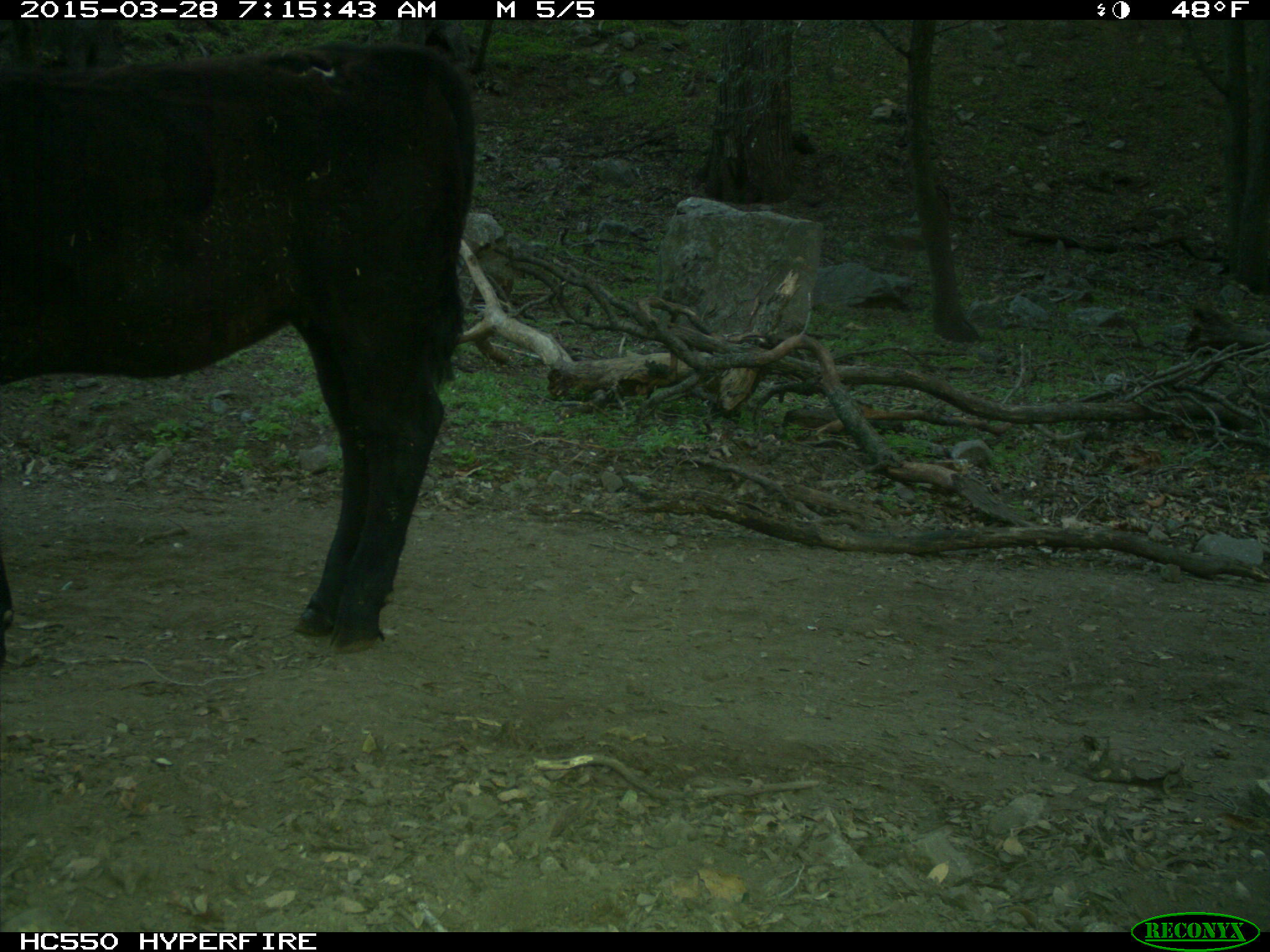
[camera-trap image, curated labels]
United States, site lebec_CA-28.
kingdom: Animalia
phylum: Chordata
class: Mammalia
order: Artiodactyla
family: Bovidae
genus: Bos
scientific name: Bos taurus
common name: domestic cow